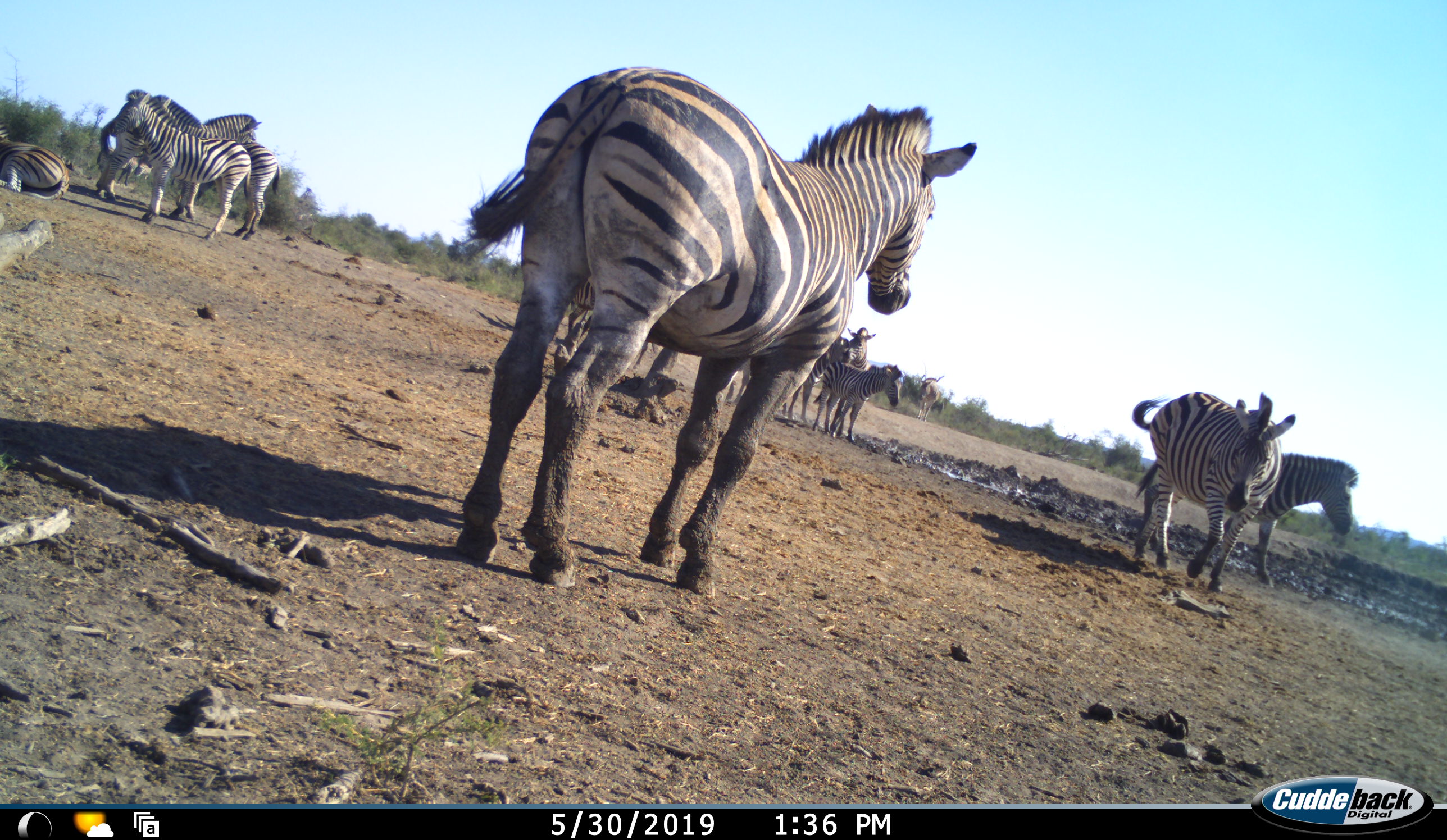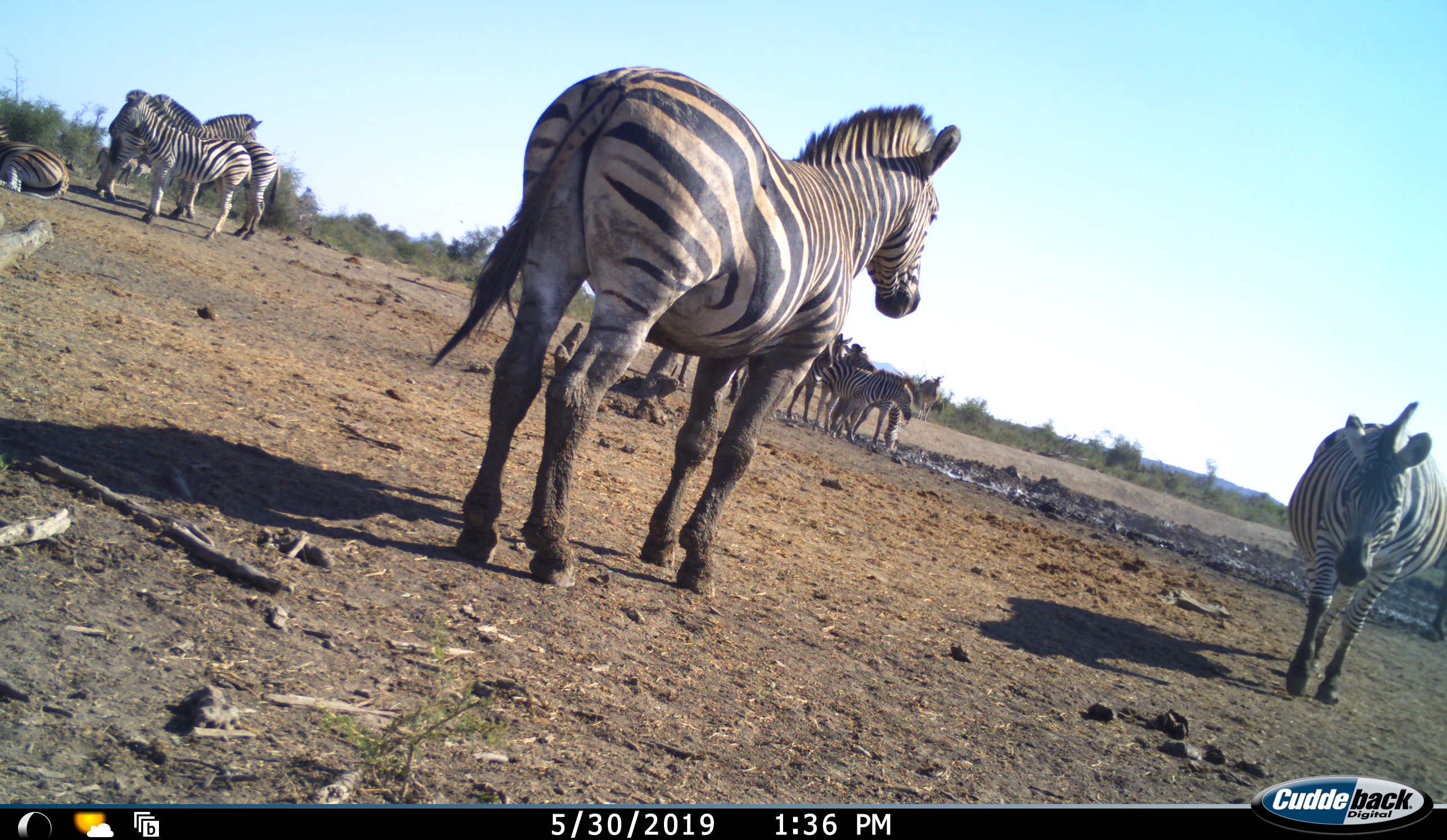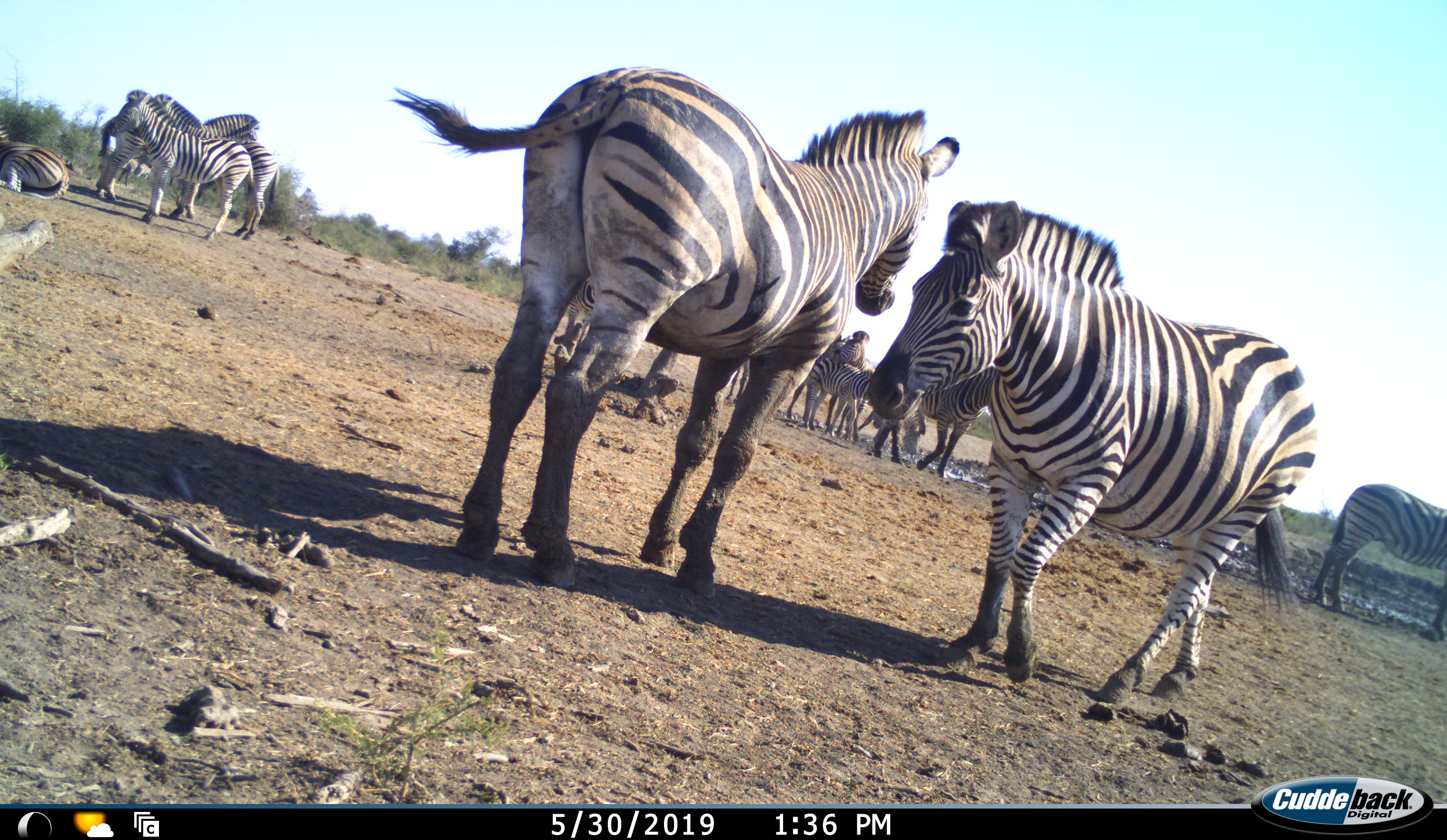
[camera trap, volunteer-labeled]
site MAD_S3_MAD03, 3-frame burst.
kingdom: Animalia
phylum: Chordata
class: Mammalia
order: Perissodactyla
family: Equidae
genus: Equus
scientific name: Equus quagga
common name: plains zebra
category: zebraplains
Zebraplains (plains zebra) (Equus quagga), count 11-50. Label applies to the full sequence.